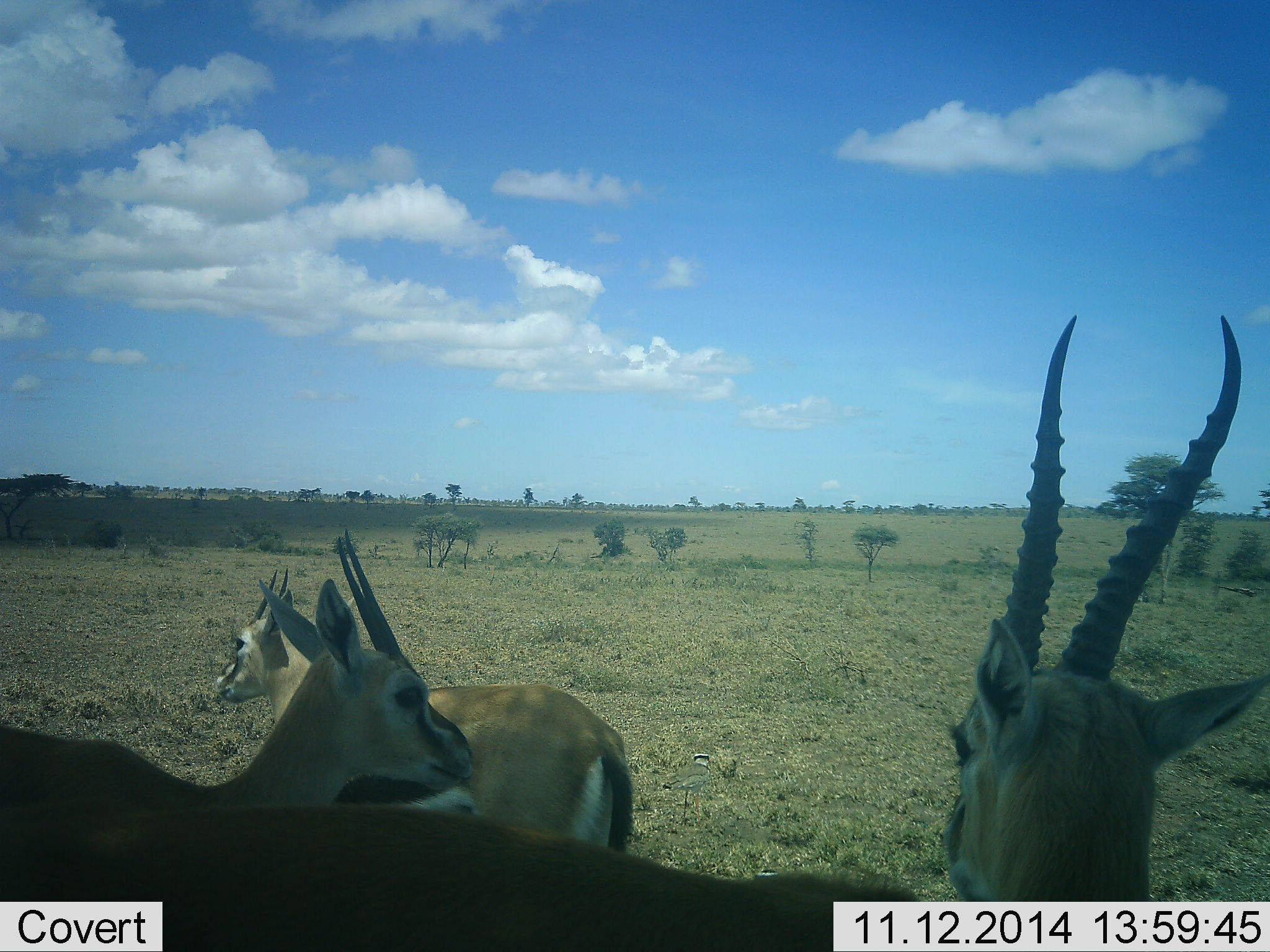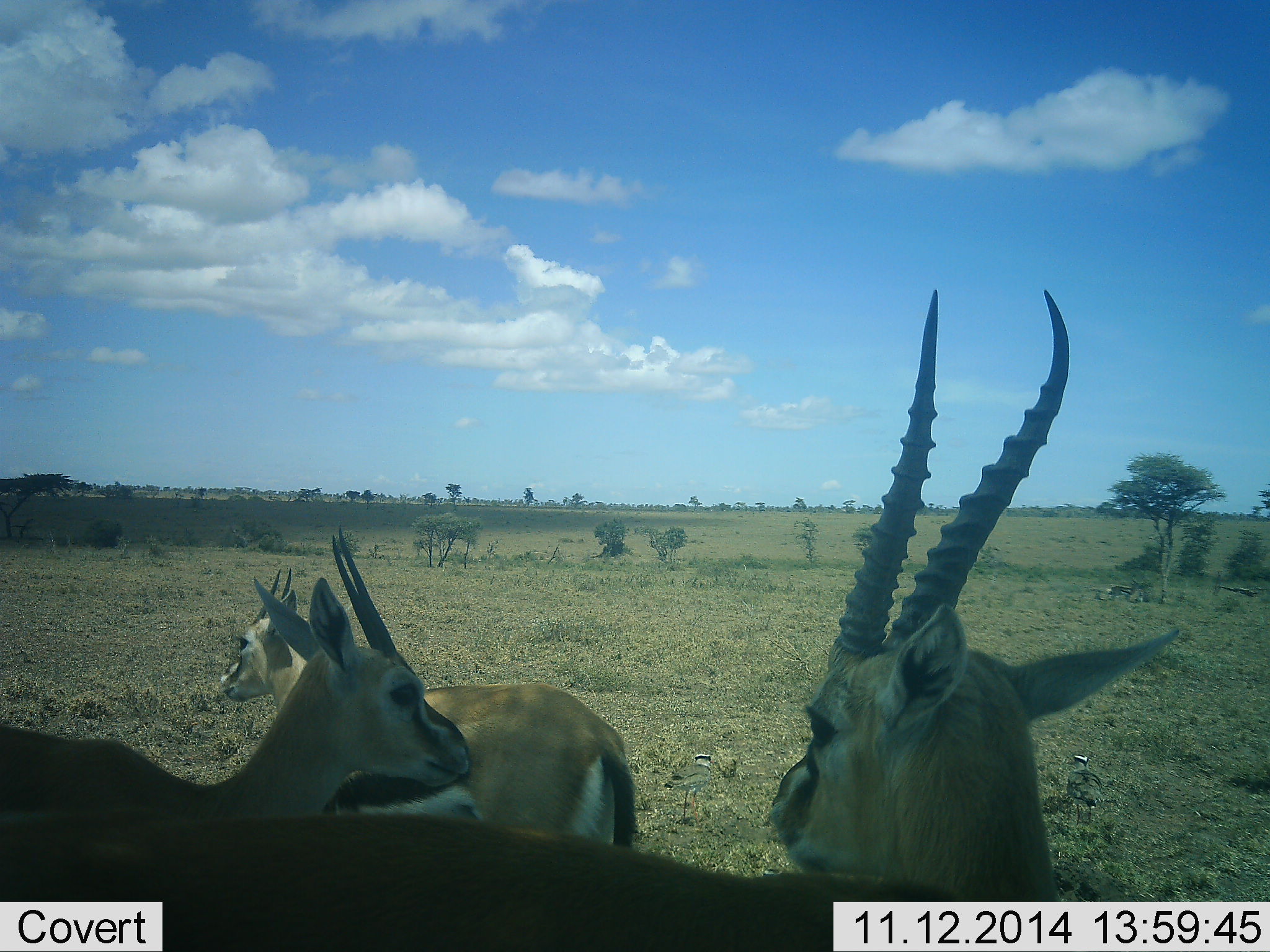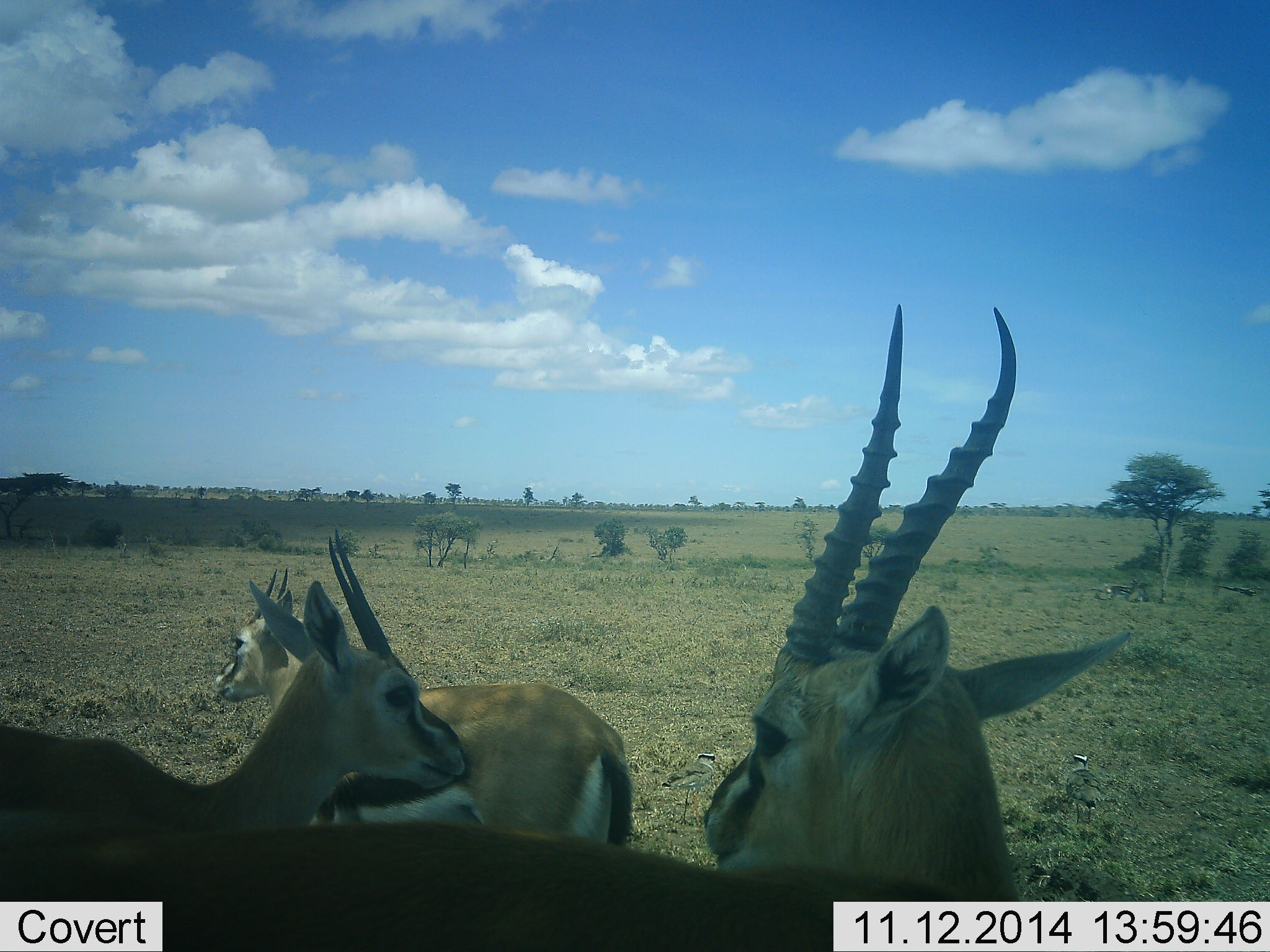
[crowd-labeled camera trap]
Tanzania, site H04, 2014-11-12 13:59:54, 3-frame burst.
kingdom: Animalia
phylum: Chordata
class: Mammalia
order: Artiodactyla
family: Bovidae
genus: Eudorcas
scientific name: Eudorcas thomsonii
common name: thomson's gazelle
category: gazellethomsons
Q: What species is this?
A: Gazellethomsons (thomson's gazelle) (Eudorcas thomsonii).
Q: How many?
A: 3.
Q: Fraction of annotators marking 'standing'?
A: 90%.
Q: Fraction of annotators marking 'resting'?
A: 10%.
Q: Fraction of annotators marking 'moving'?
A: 0%.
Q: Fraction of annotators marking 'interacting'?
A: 10%.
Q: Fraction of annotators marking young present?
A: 10%.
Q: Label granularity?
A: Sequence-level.